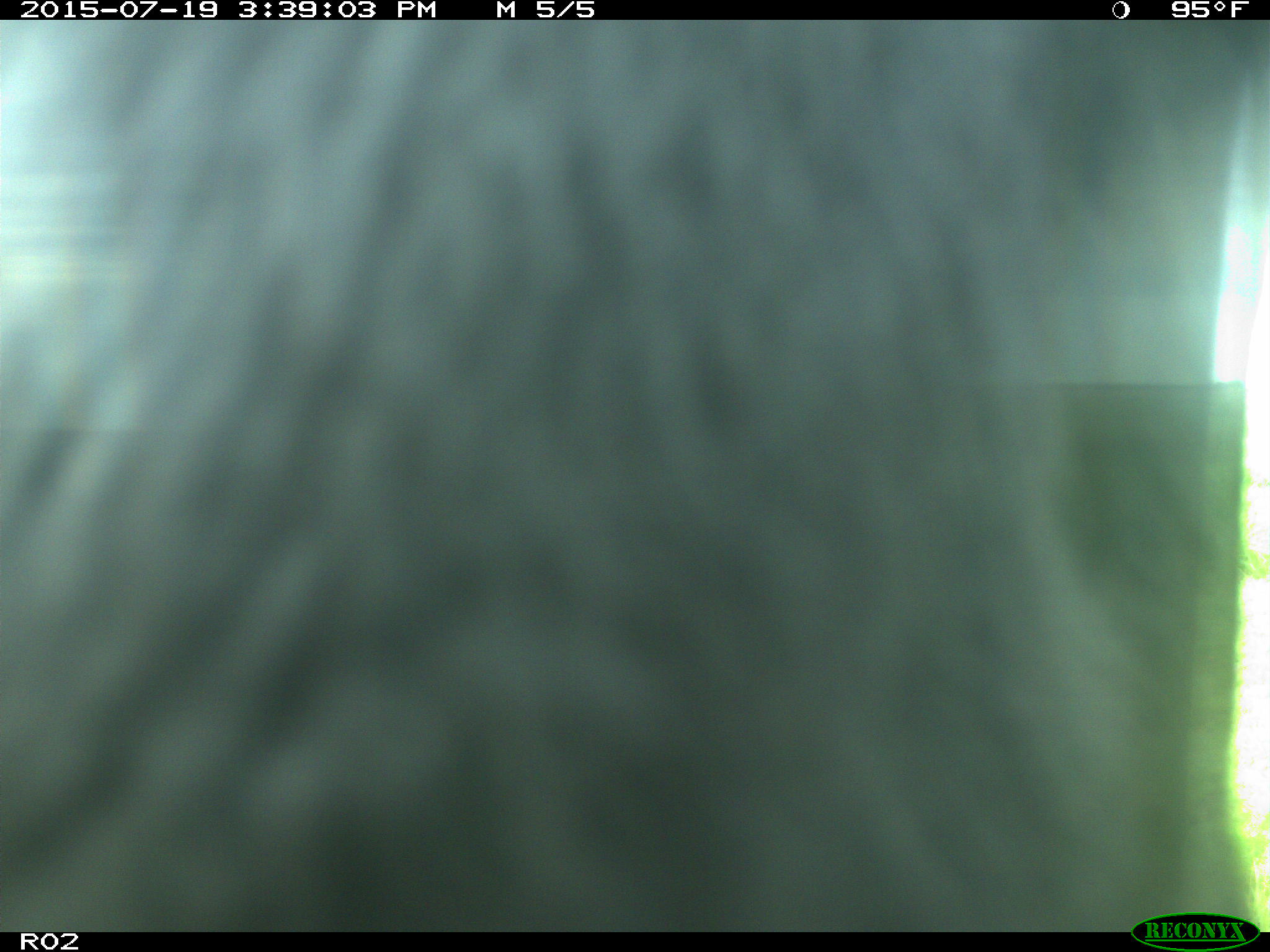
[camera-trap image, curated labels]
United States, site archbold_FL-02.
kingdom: Animalia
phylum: Chordata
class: Mammalia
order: Artiodactyla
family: Bovidae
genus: Bos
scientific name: Bos taurus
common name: domestic cow